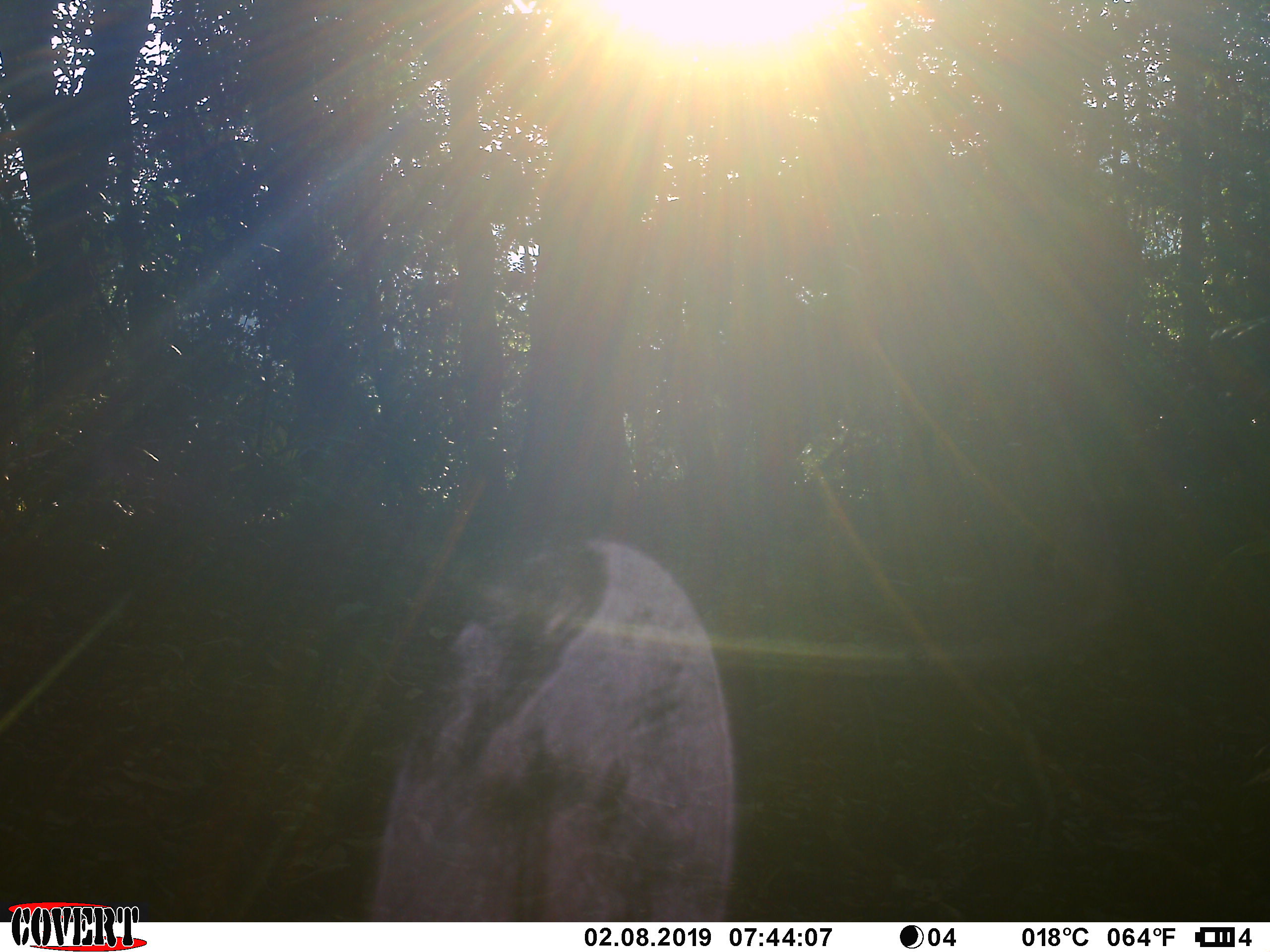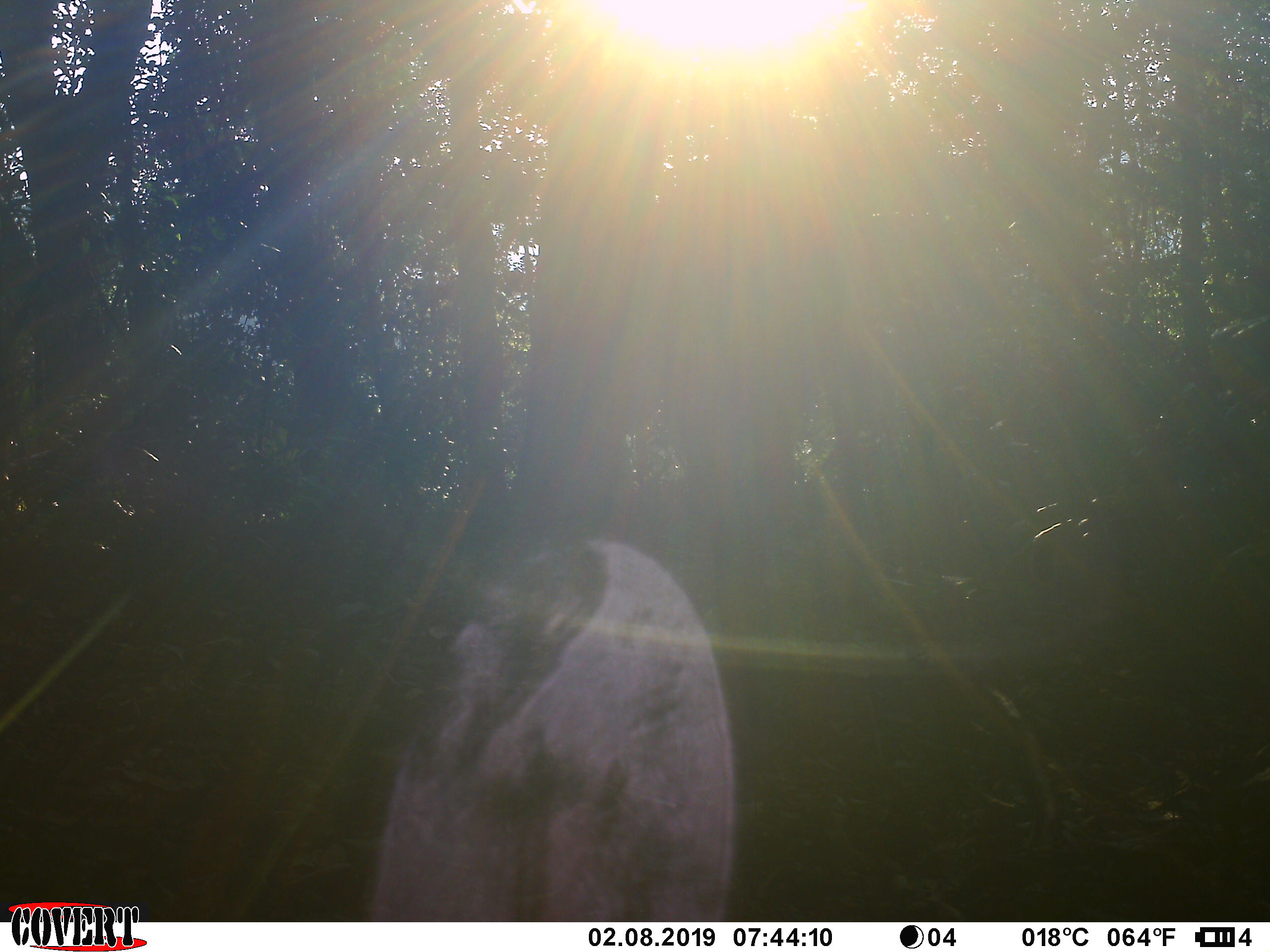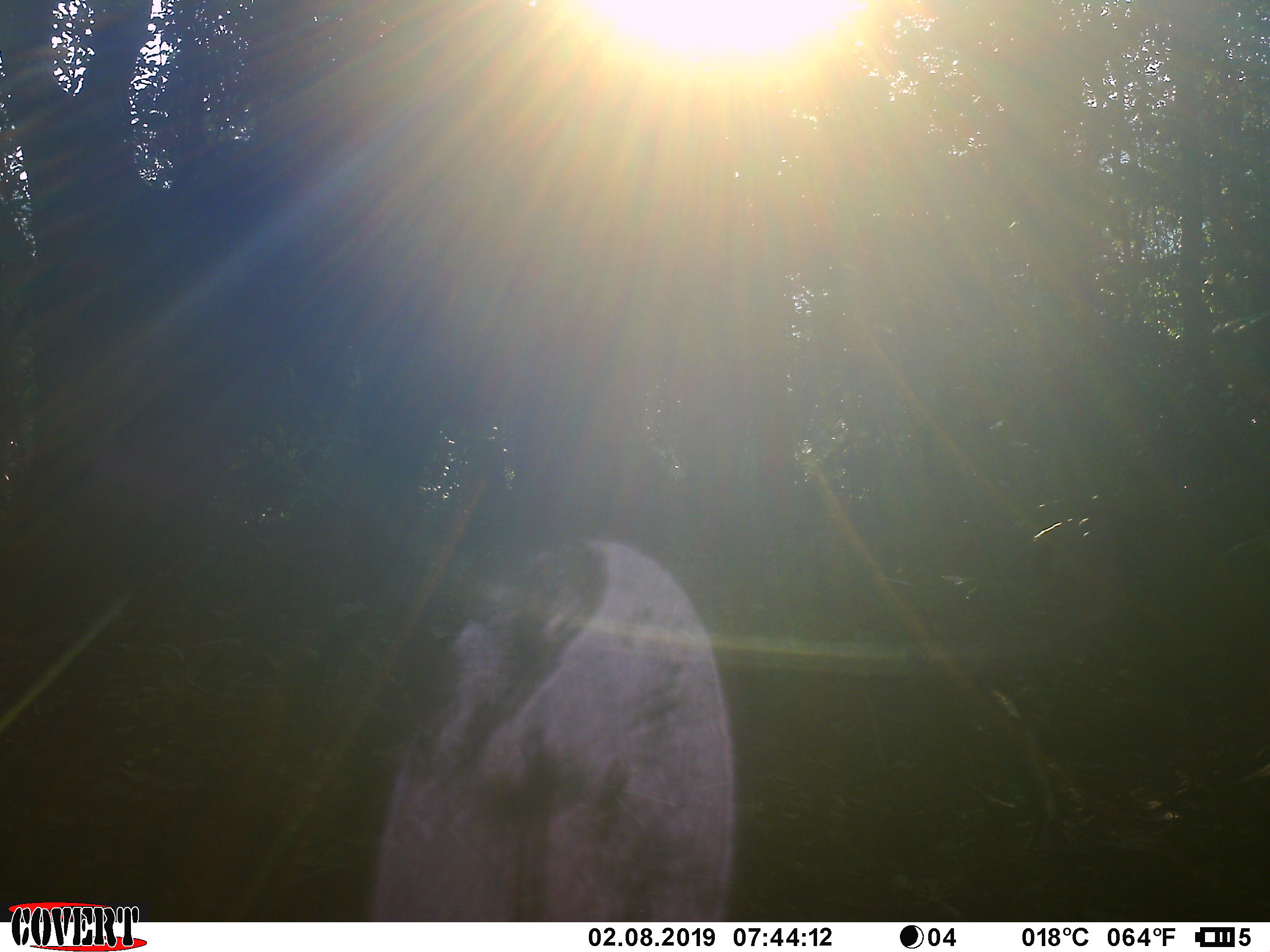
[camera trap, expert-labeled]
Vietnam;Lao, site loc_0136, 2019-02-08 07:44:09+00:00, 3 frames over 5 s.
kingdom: Animalia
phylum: Chordata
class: Mammalia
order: Artiodactyla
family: Cervidae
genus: Rusa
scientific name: Rusa unicolor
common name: sambar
Sambar (Rusa unicolor). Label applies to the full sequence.